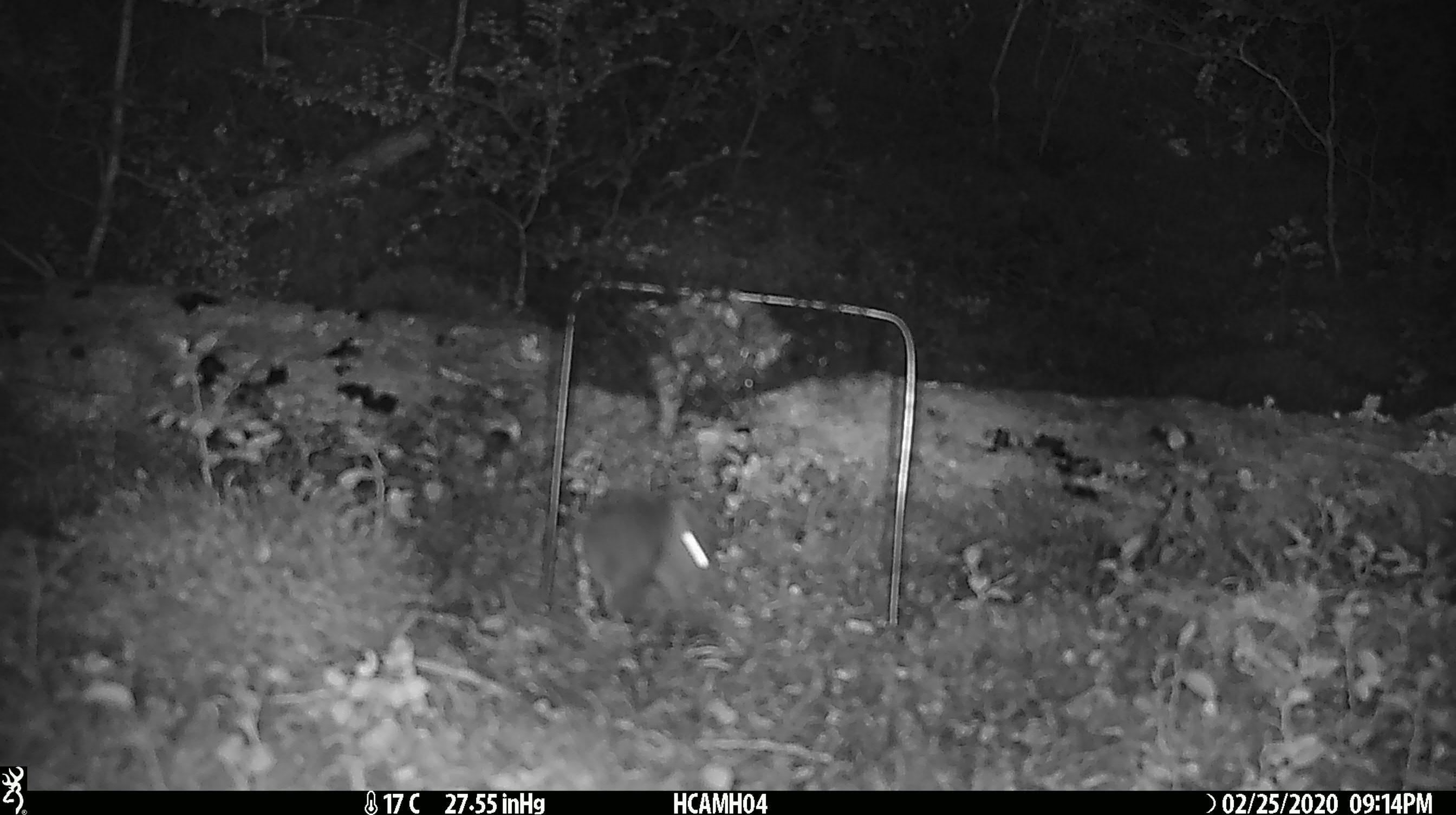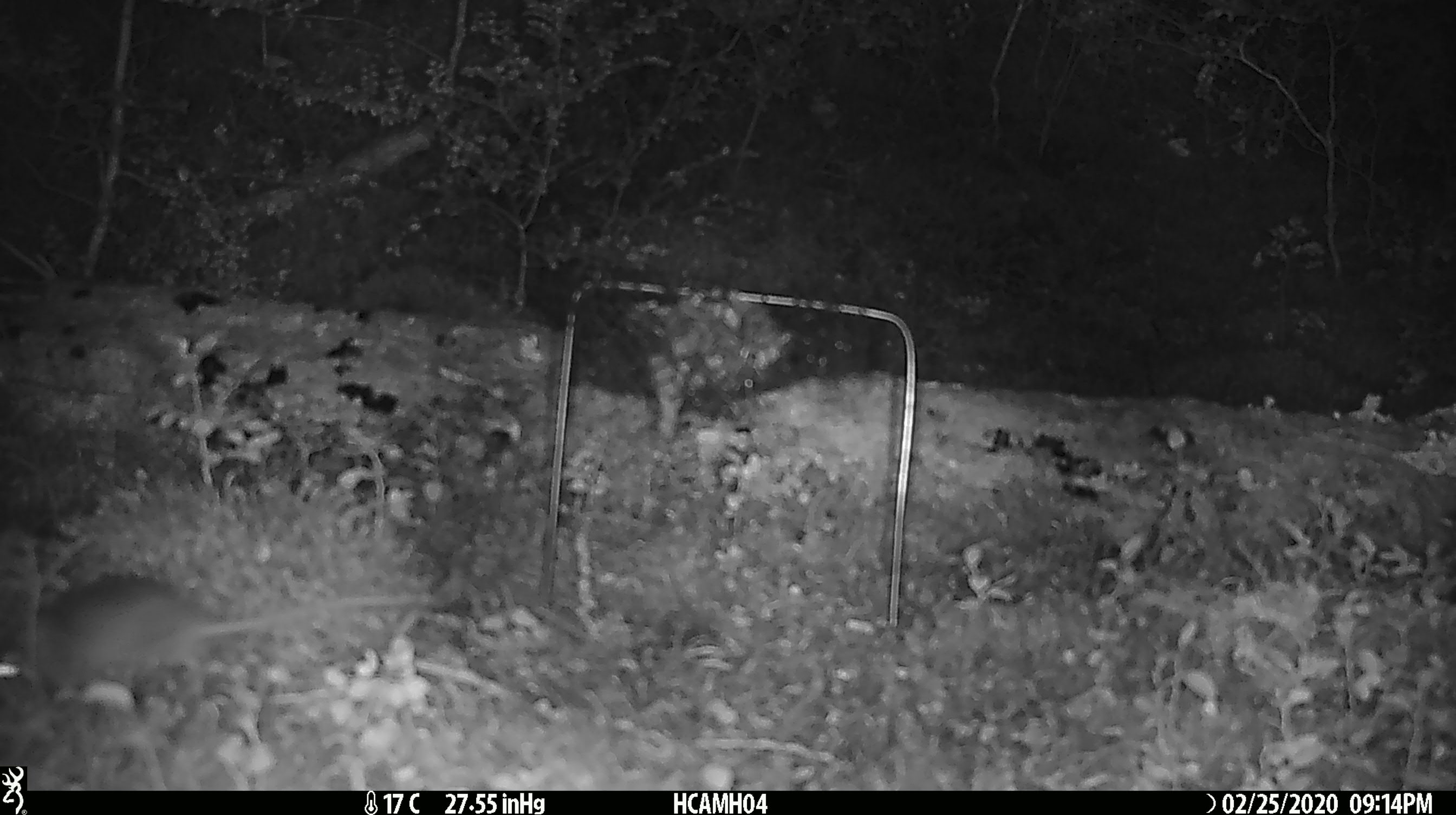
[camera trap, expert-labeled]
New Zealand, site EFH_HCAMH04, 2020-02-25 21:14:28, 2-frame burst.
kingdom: Animalia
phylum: Chordata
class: Mammalia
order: Rodentia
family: Muridae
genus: Mus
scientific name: Mus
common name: mouse